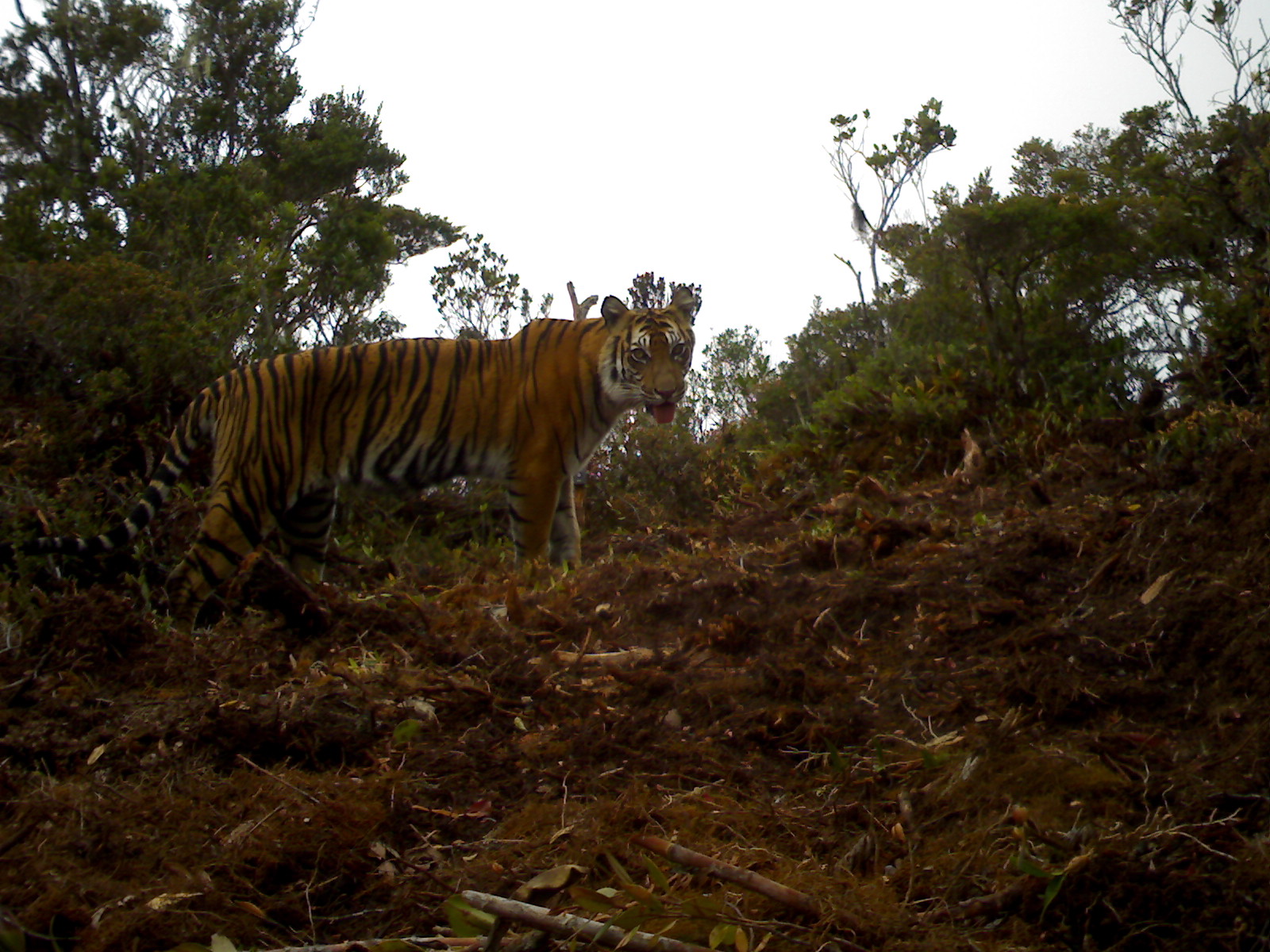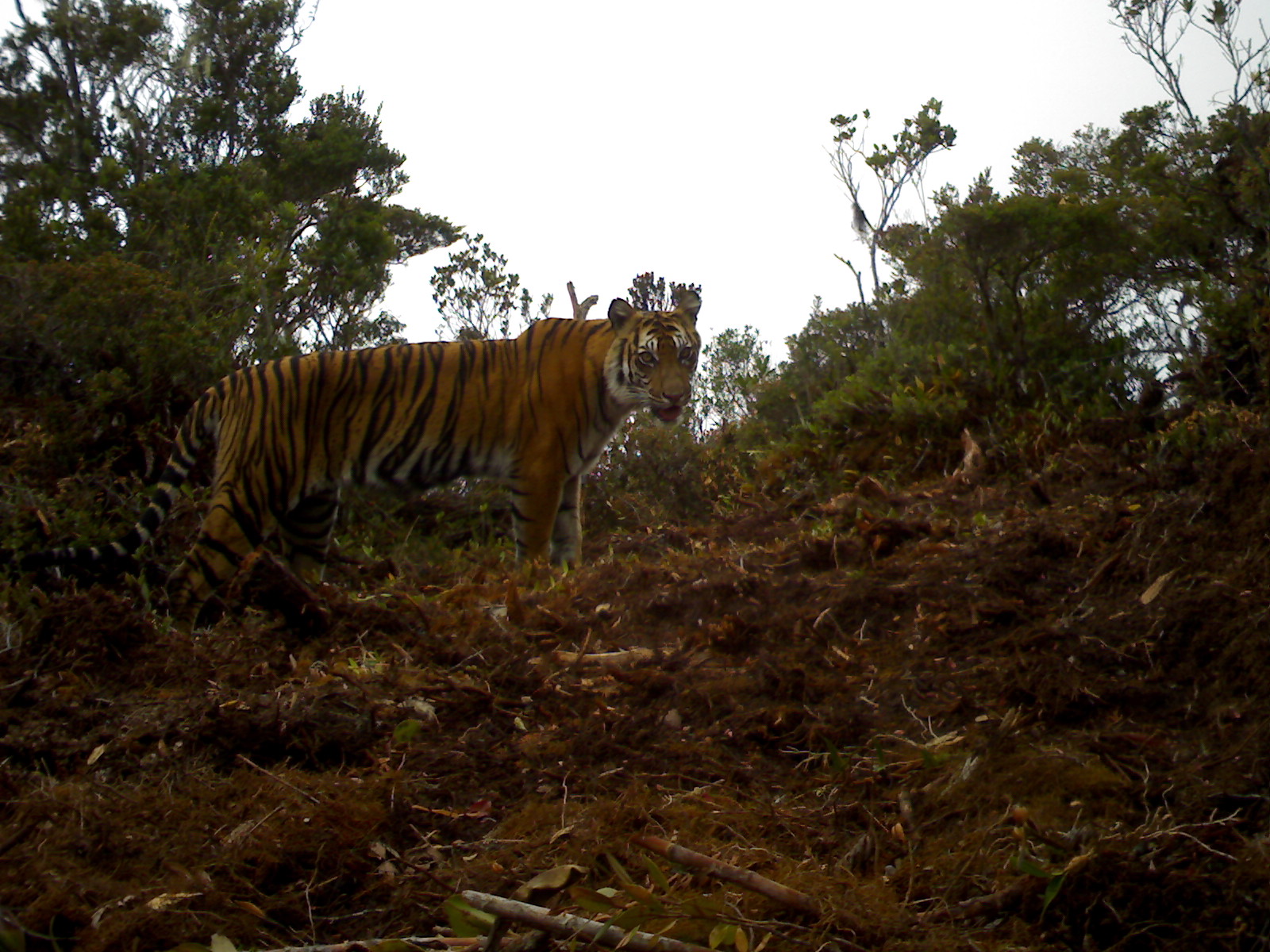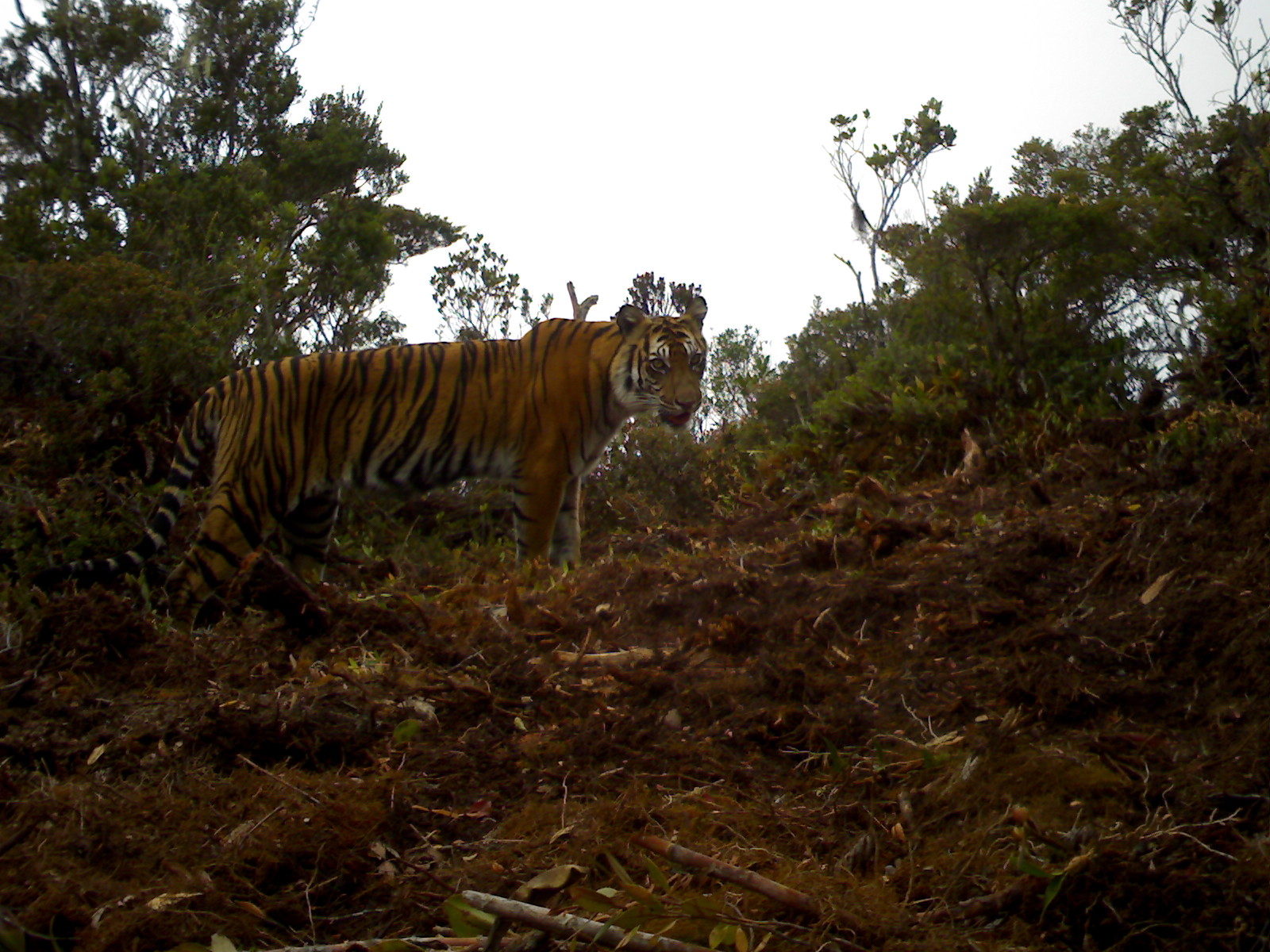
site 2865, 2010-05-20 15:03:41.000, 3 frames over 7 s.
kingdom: Animalia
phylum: Chordata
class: Mammalia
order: Carnivora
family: Felidae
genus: Panthera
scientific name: Panthera tigris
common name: tiger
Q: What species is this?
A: Panthera tigris (tiger).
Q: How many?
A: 1.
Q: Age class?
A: Adult.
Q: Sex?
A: Female.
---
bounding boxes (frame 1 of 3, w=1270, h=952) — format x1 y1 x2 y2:
panthera tigris: 2 285 694 682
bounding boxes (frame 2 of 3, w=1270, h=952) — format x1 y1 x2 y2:
panthera tigris: 17 289 701 642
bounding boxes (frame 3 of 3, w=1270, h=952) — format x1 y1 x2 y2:
panthera tigris: 46 292 709 651